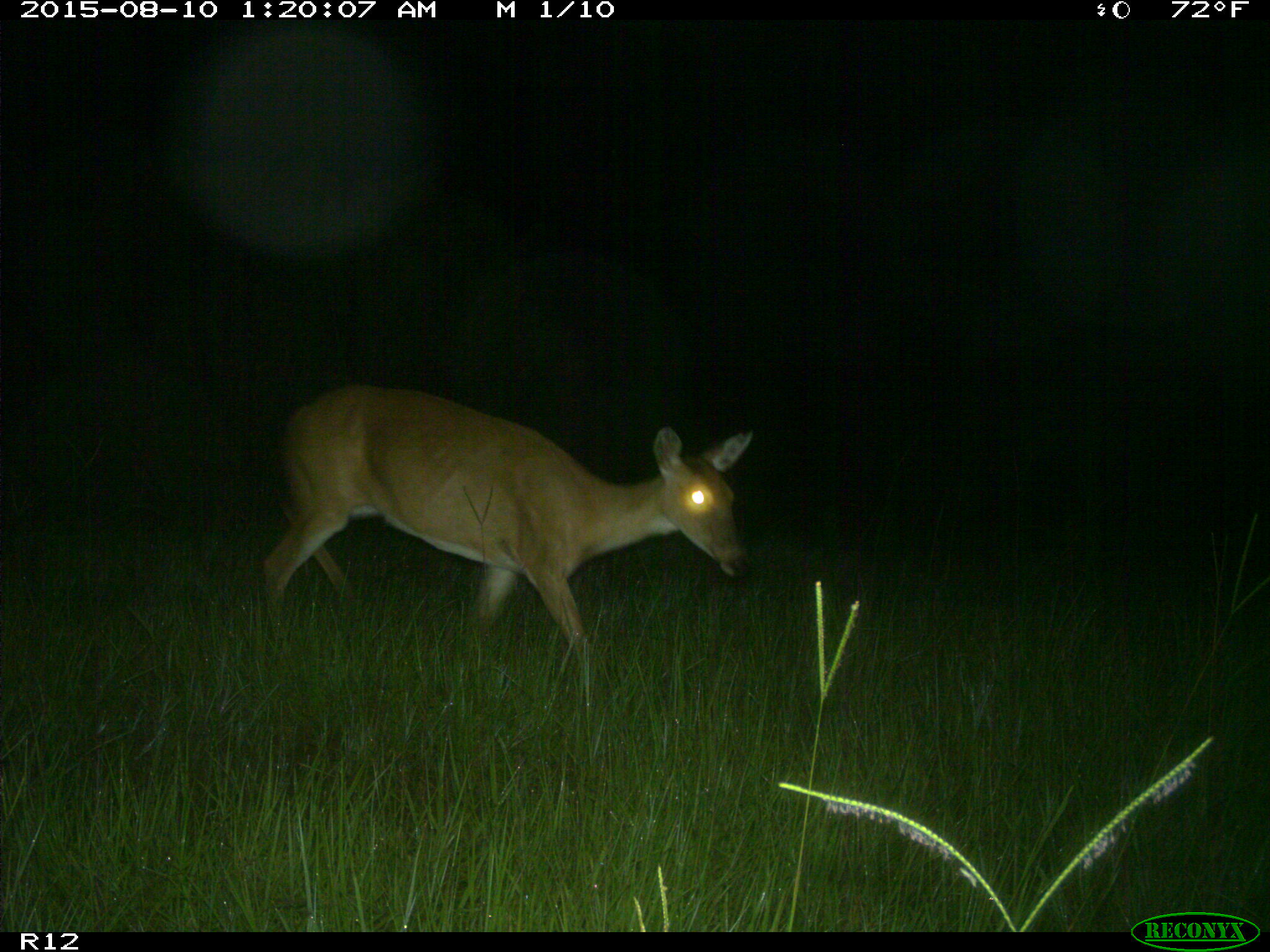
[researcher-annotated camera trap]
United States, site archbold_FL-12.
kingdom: Animalia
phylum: Chordata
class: Mammalia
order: Artiodactyla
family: Cervidae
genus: Odocoileus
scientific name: Odocoileus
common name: deer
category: unidentified deer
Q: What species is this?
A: Unidentified deer (deer) (Odocoileus).